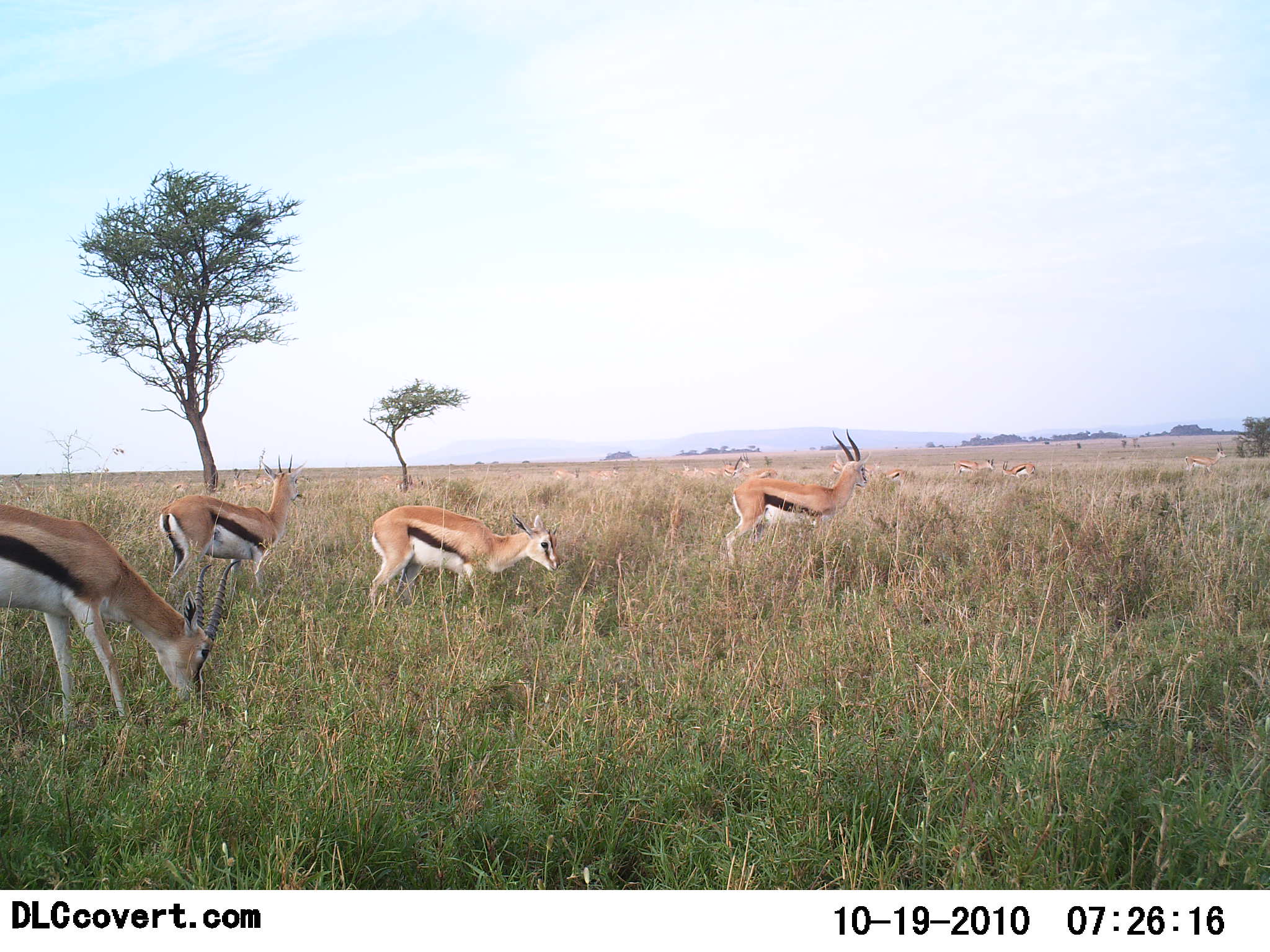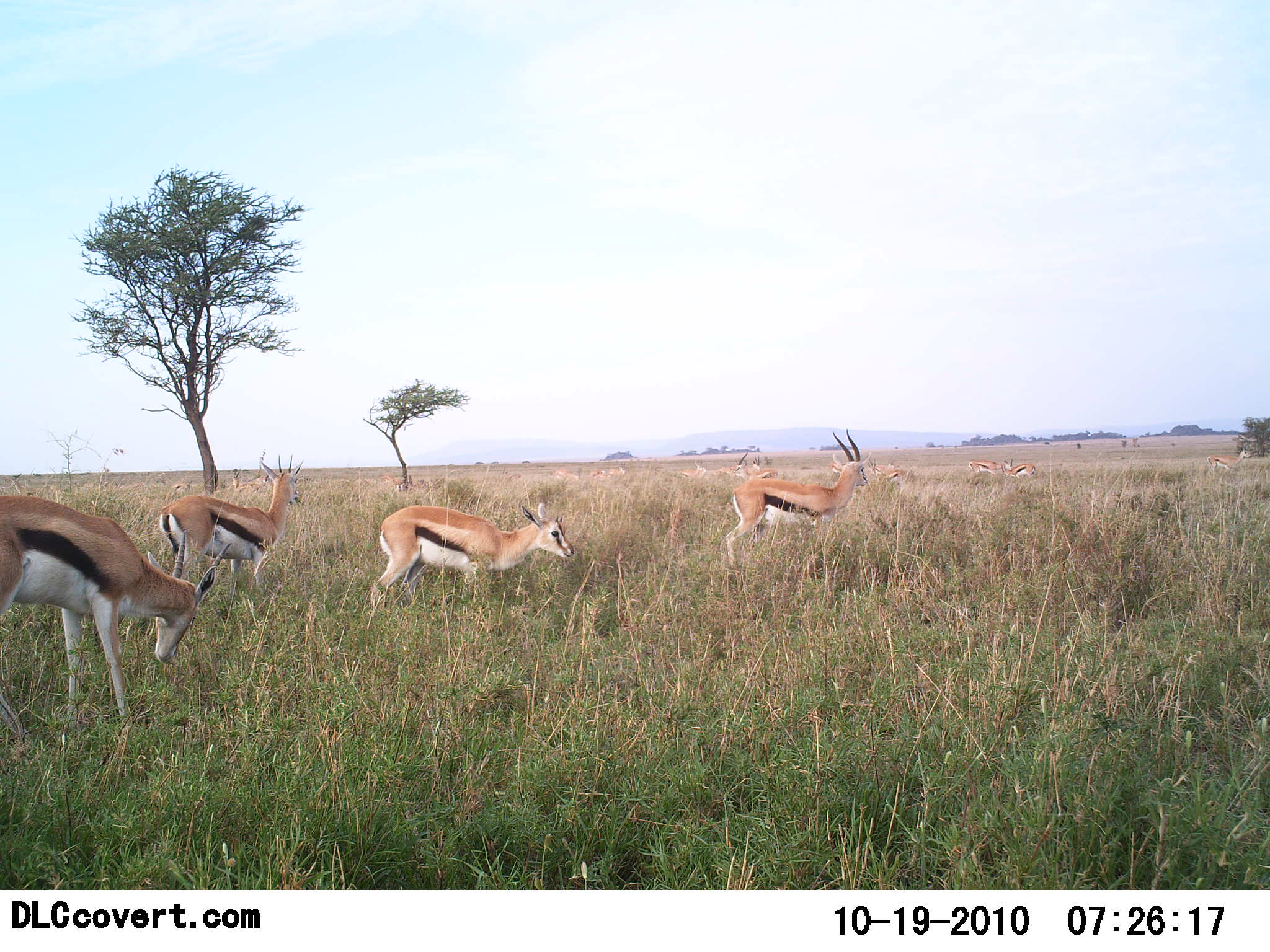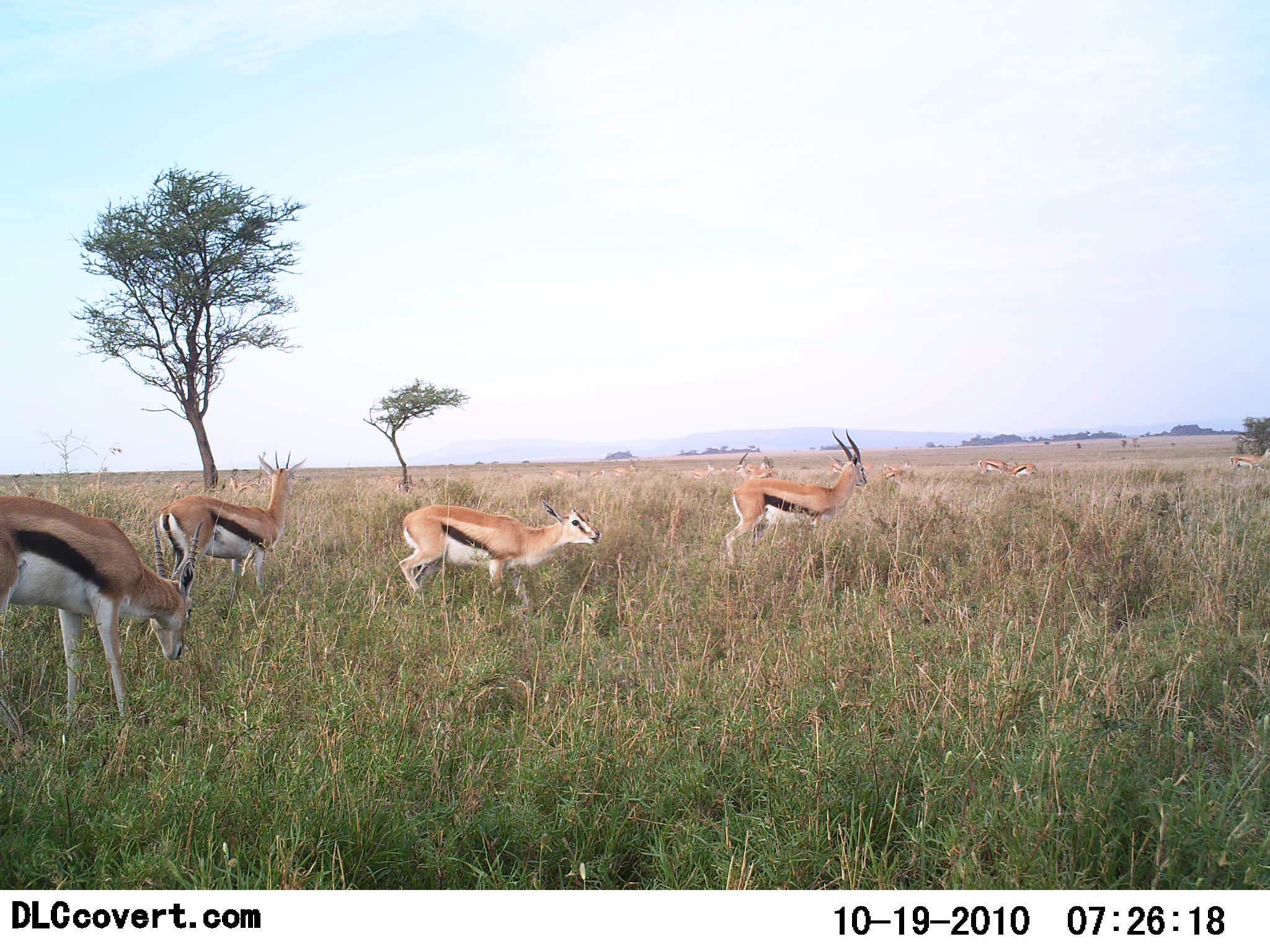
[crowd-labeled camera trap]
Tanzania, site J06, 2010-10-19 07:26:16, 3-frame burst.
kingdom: Animalia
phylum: Chordata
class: Mammalia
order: Artiodactyla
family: Bovidae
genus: Eudorcas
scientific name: Eudorcas thomsonii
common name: thomson's gazelle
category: gazellethomsons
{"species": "gazellethomsons (thomson's gazelle) (Eudorcas thomsonii)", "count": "9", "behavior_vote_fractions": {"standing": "67%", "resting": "0%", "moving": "33%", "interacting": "7%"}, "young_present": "13%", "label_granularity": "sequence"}